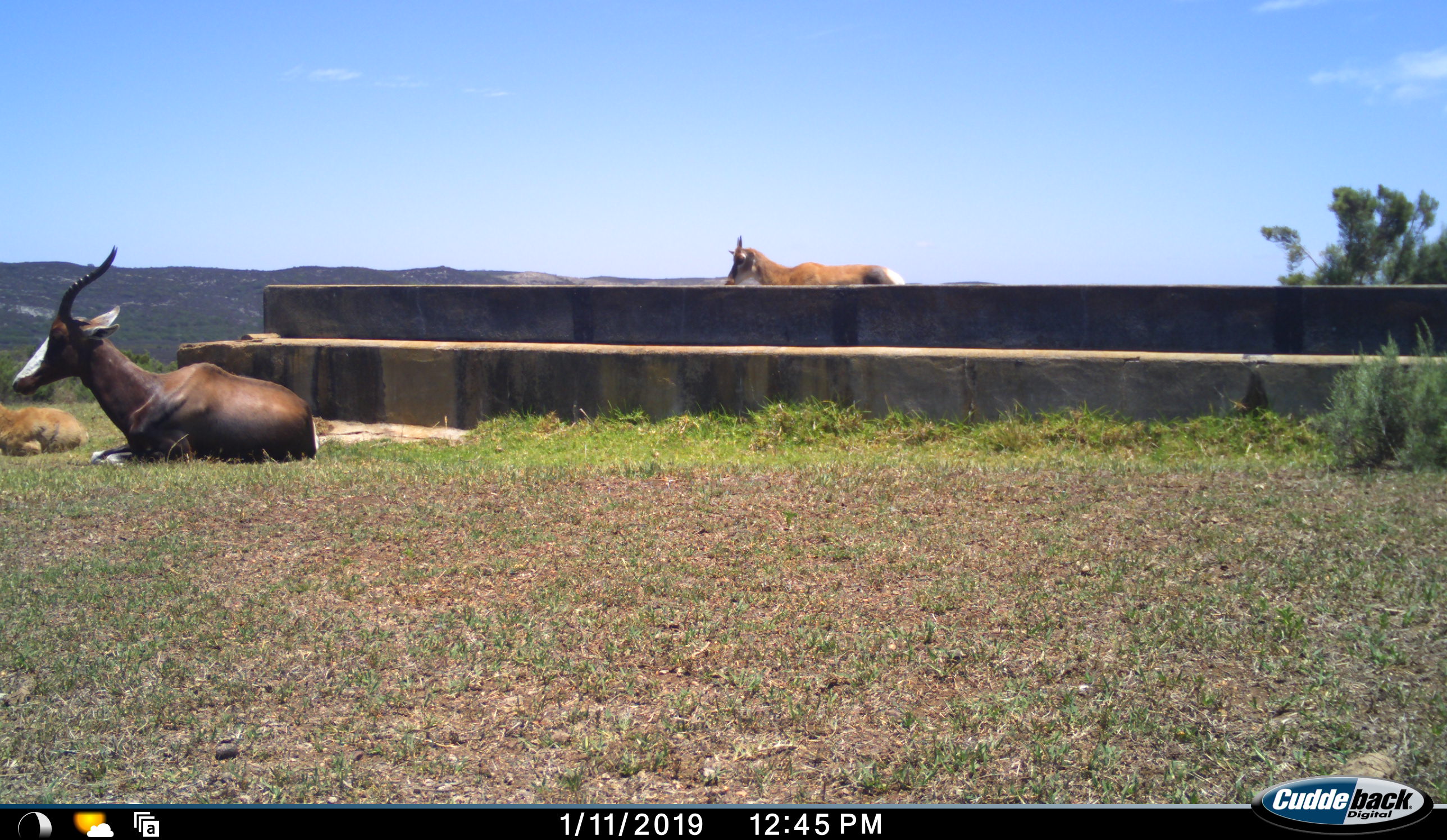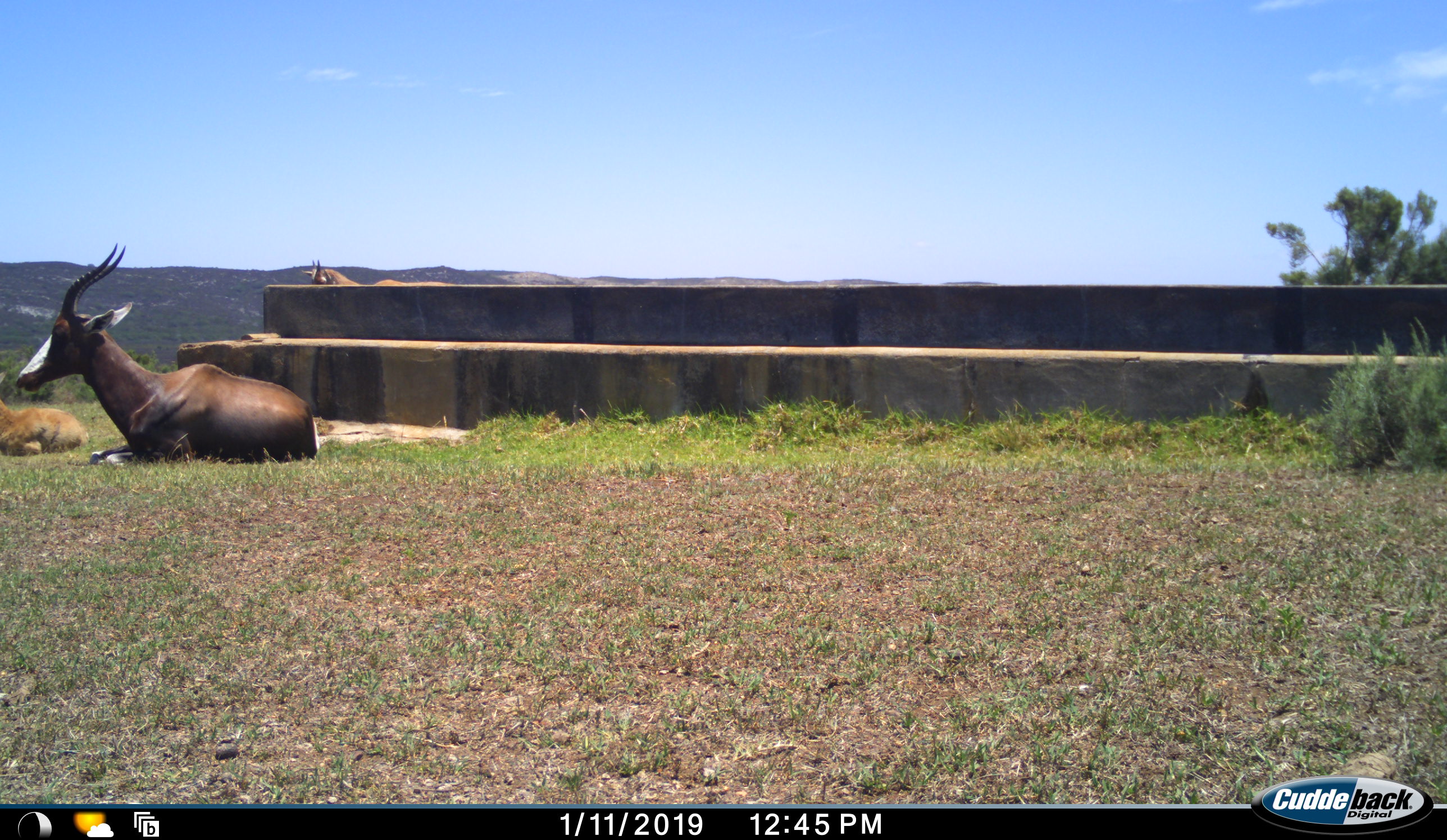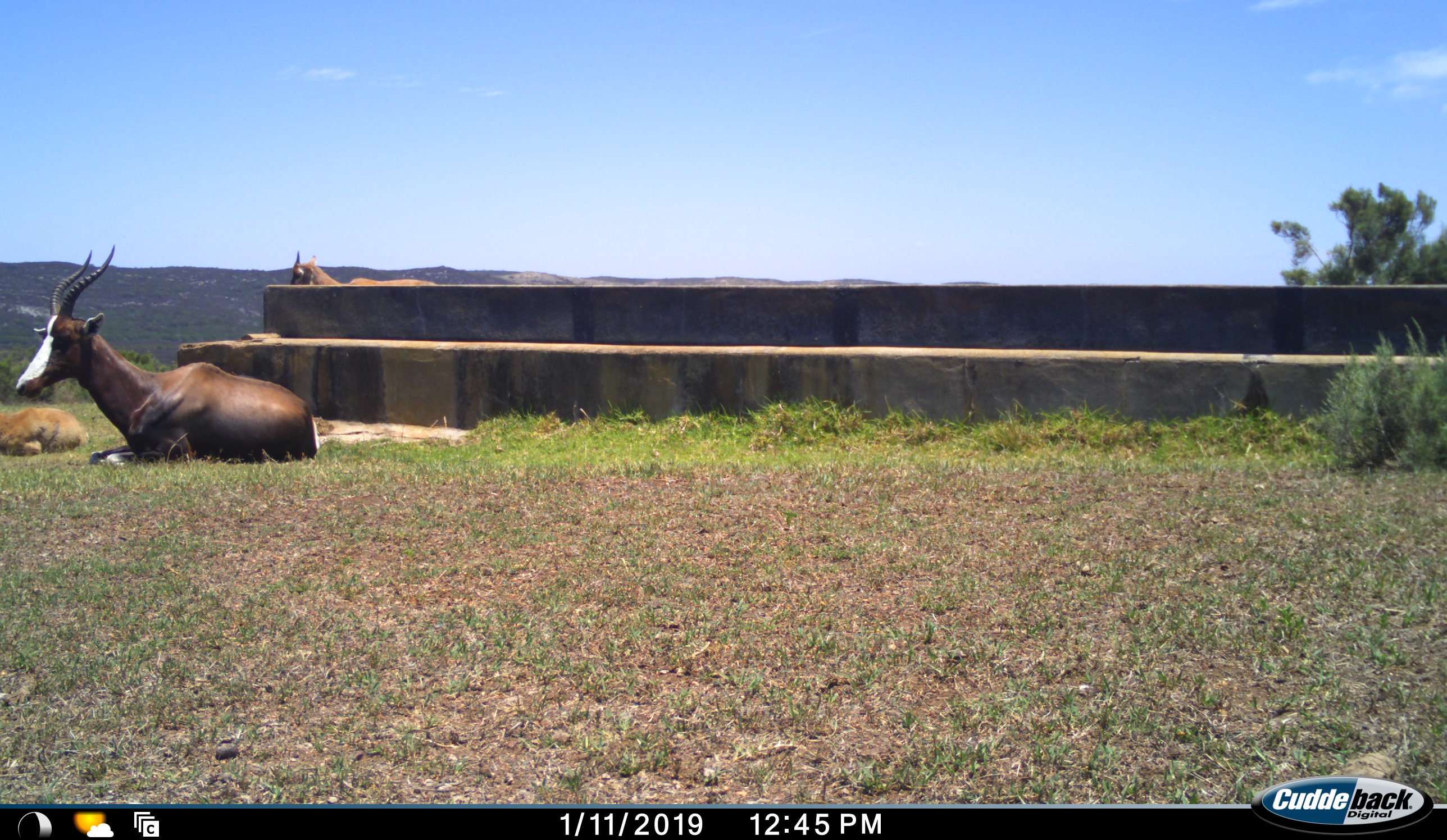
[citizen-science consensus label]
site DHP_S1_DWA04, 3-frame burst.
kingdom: Animalia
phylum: Chordata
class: Mammalia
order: Artiodactyla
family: Bovidae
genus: Damaliscus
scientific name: Damaliscus pygargus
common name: bontebok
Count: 3.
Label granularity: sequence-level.